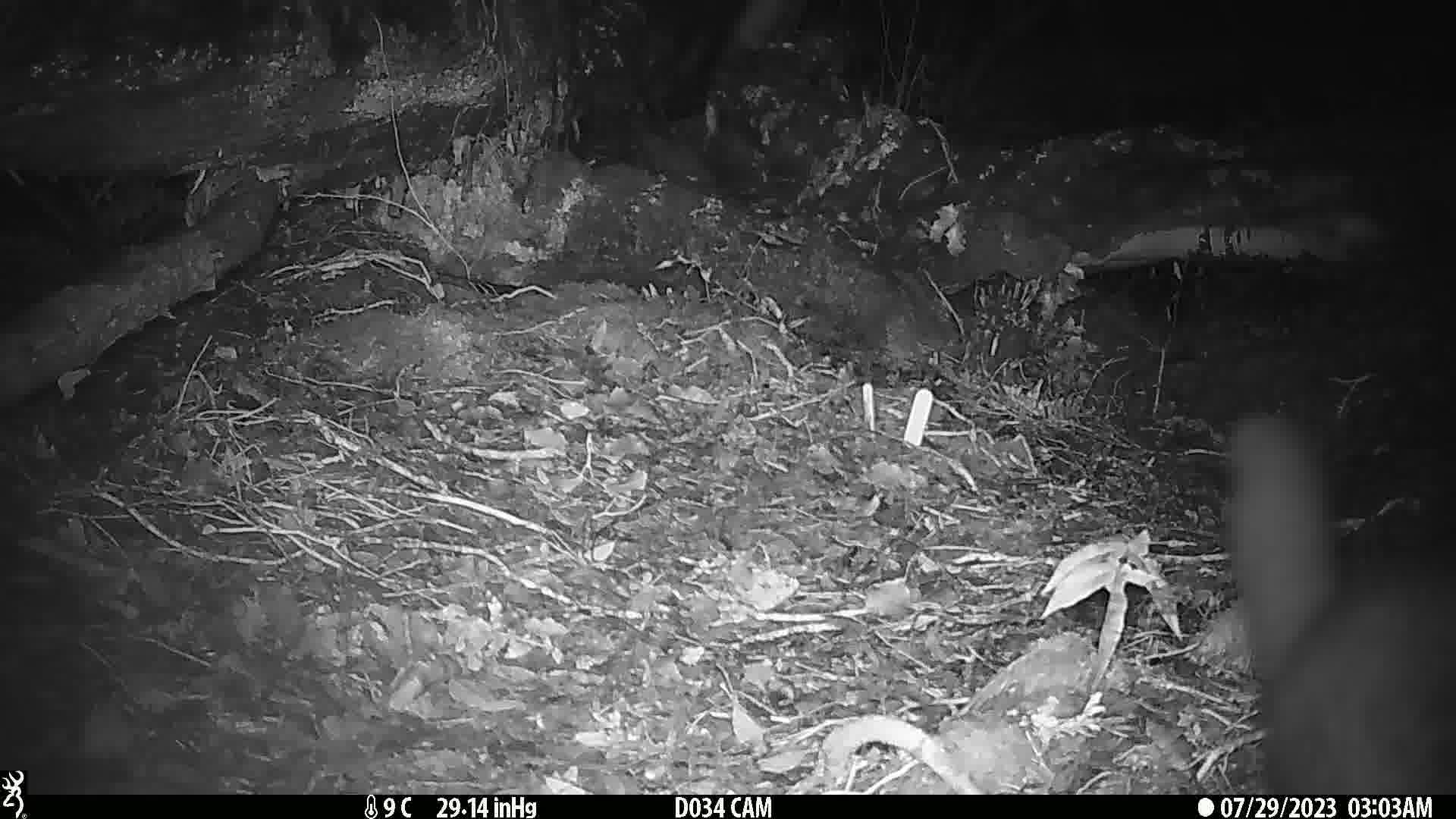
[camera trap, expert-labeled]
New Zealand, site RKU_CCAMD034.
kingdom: Animalia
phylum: Chordata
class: Mammalia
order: Diprotodontia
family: Phalangeridae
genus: Trichosurus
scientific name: Trichosurus vulpecula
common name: common brushtail possum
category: possum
Possum (common brushtail possum) (Trichosurus vulpecula).